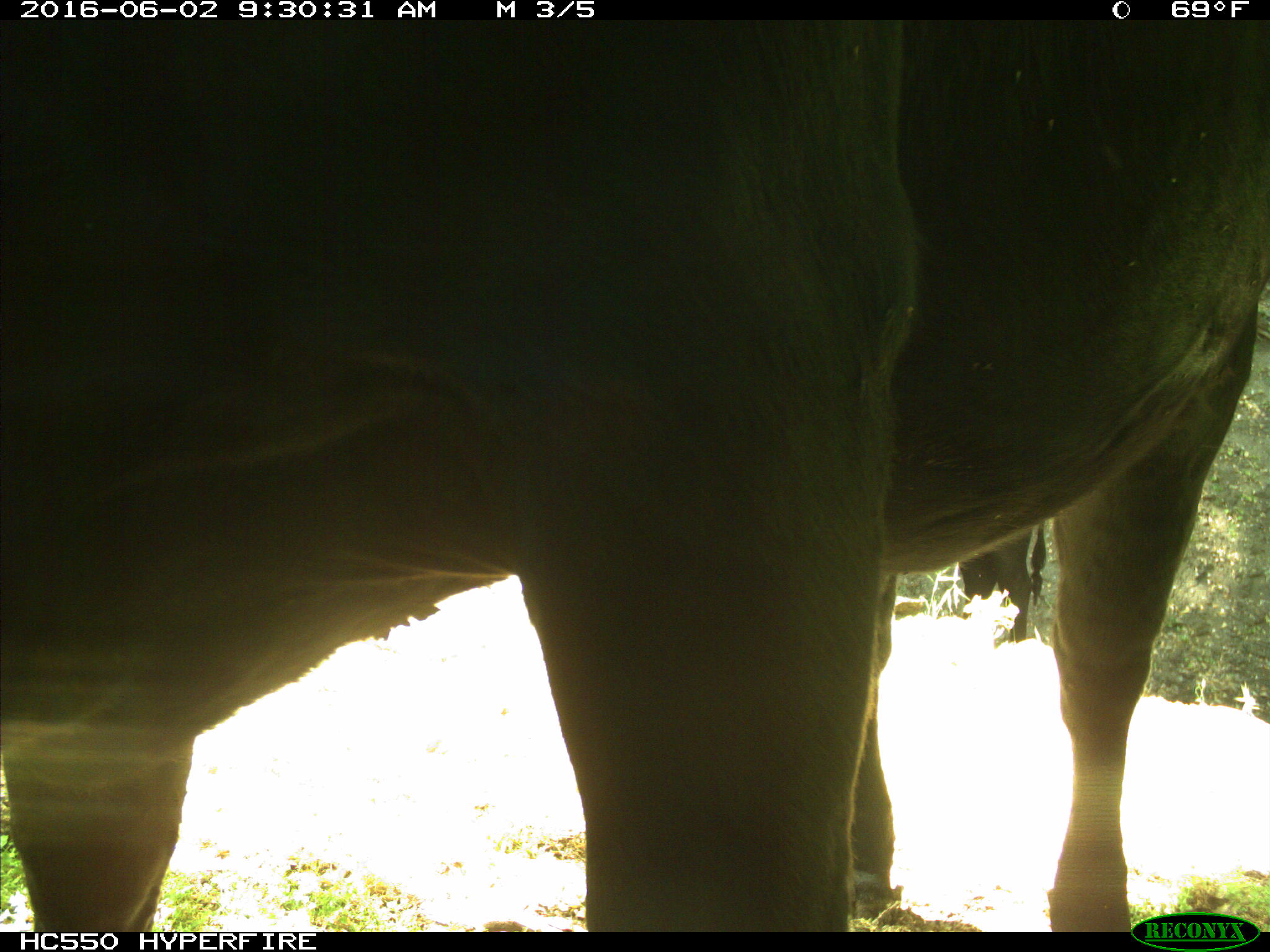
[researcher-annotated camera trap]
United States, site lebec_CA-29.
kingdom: Animalia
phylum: Chordata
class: Mammalia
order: Artiodactyla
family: Bovidae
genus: Bos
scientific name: Bos taurus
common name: domestic cow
Bos taurus (domestic cow).